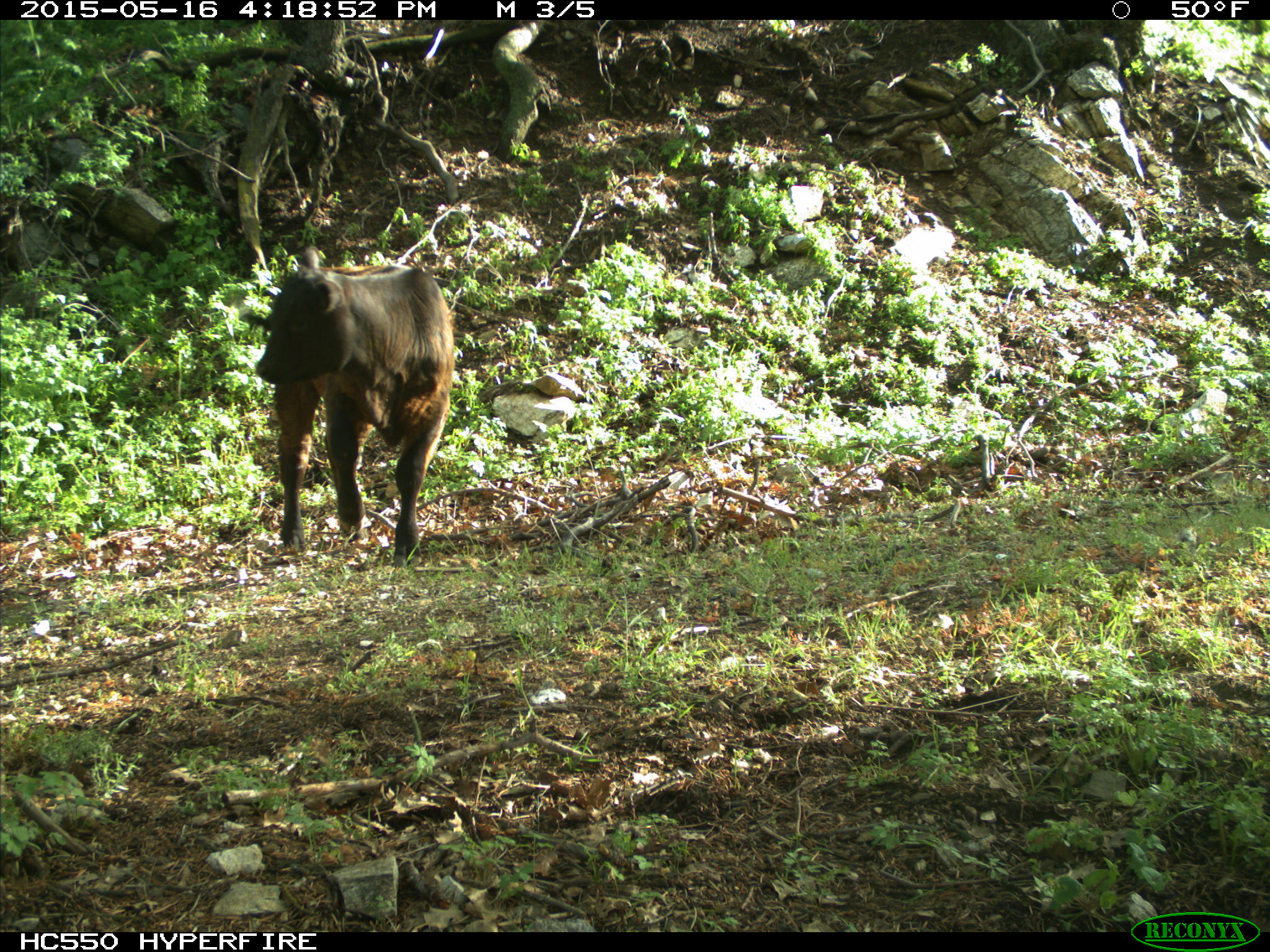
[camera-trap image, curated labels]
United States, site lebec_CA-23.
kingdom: Animalia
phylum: Chordata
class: Mammalia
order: Artiodactyla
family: Bovidae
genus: Bos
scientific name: Bos taurus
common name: domestic cow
Bos taurus (domestic cow).